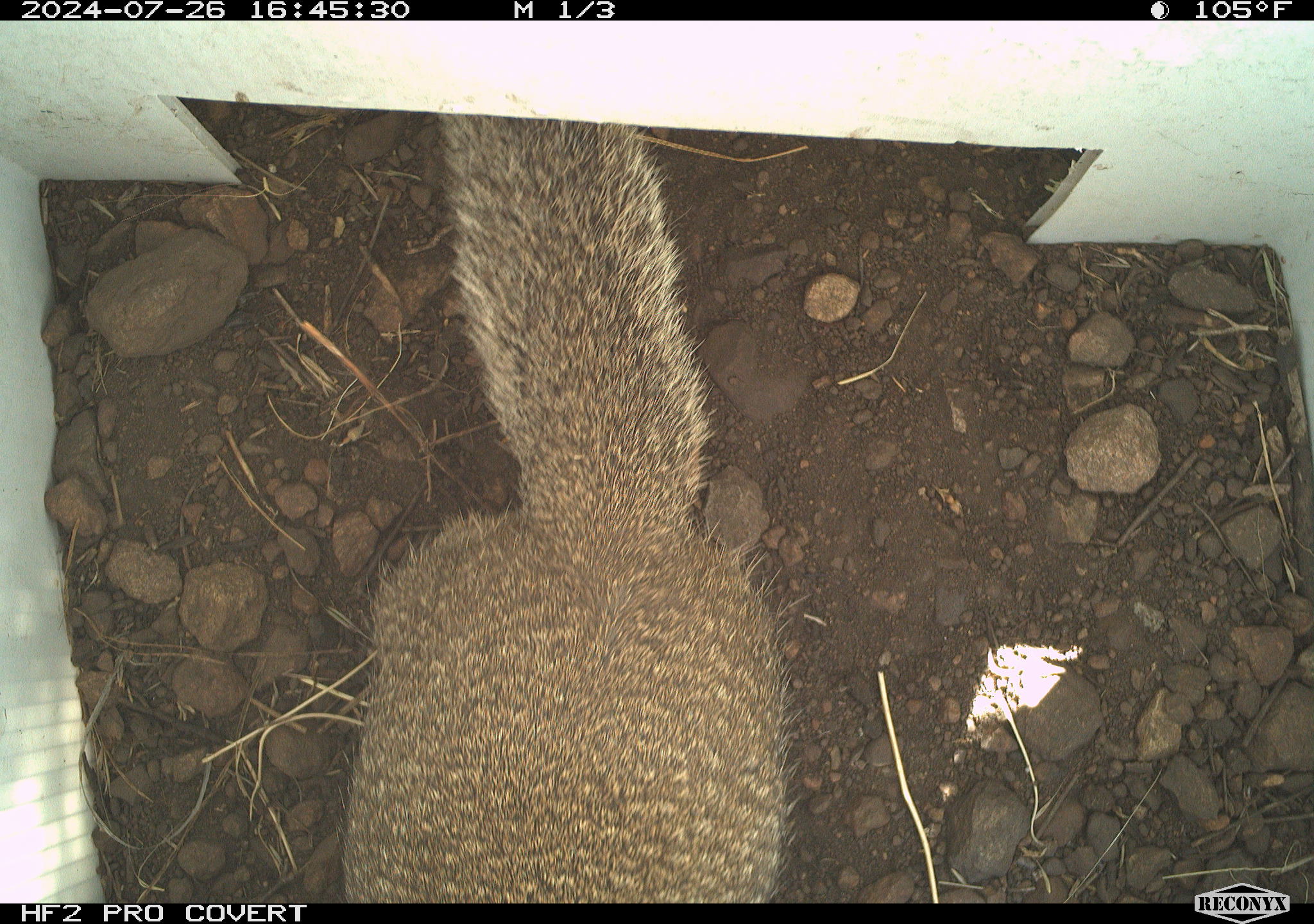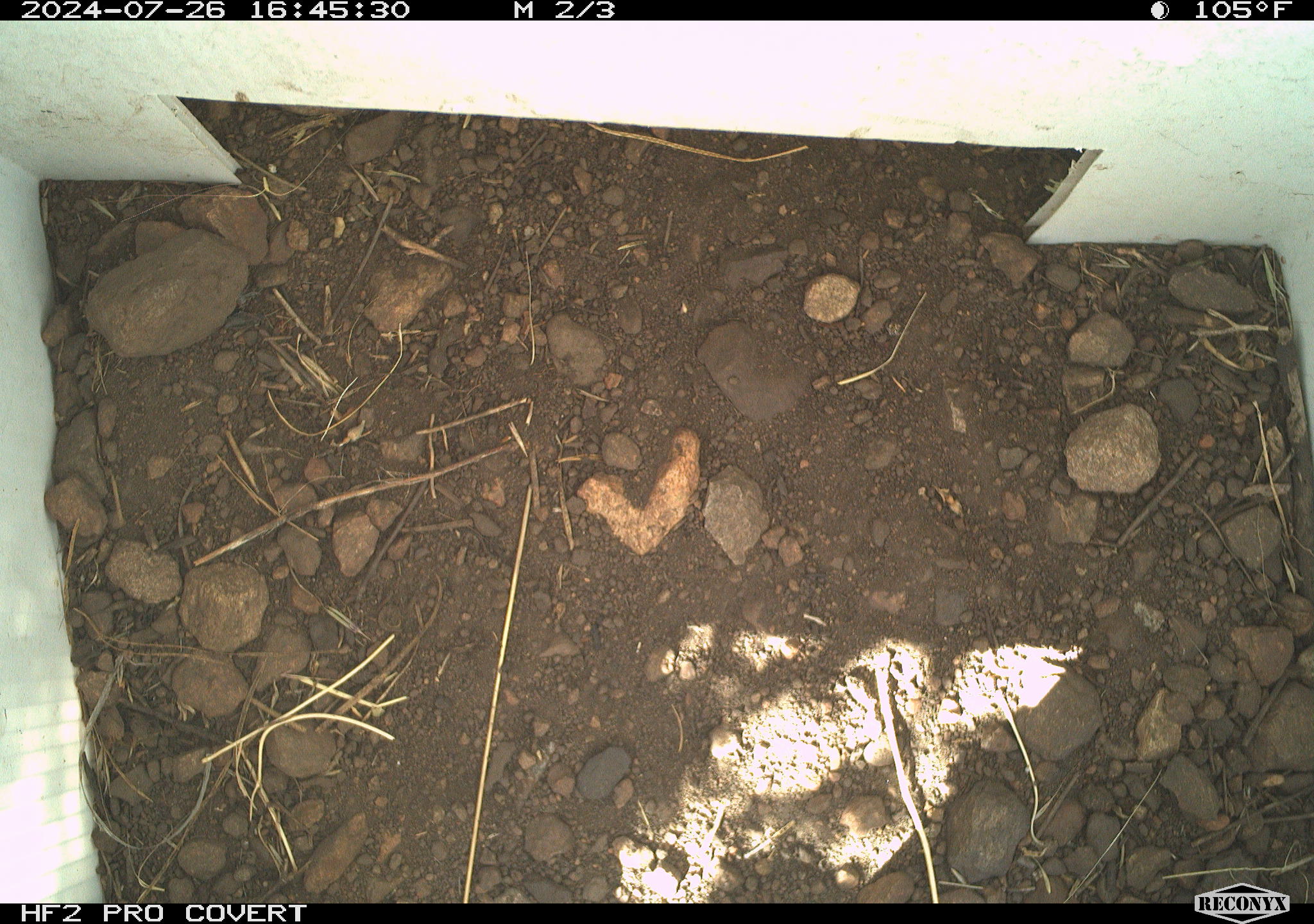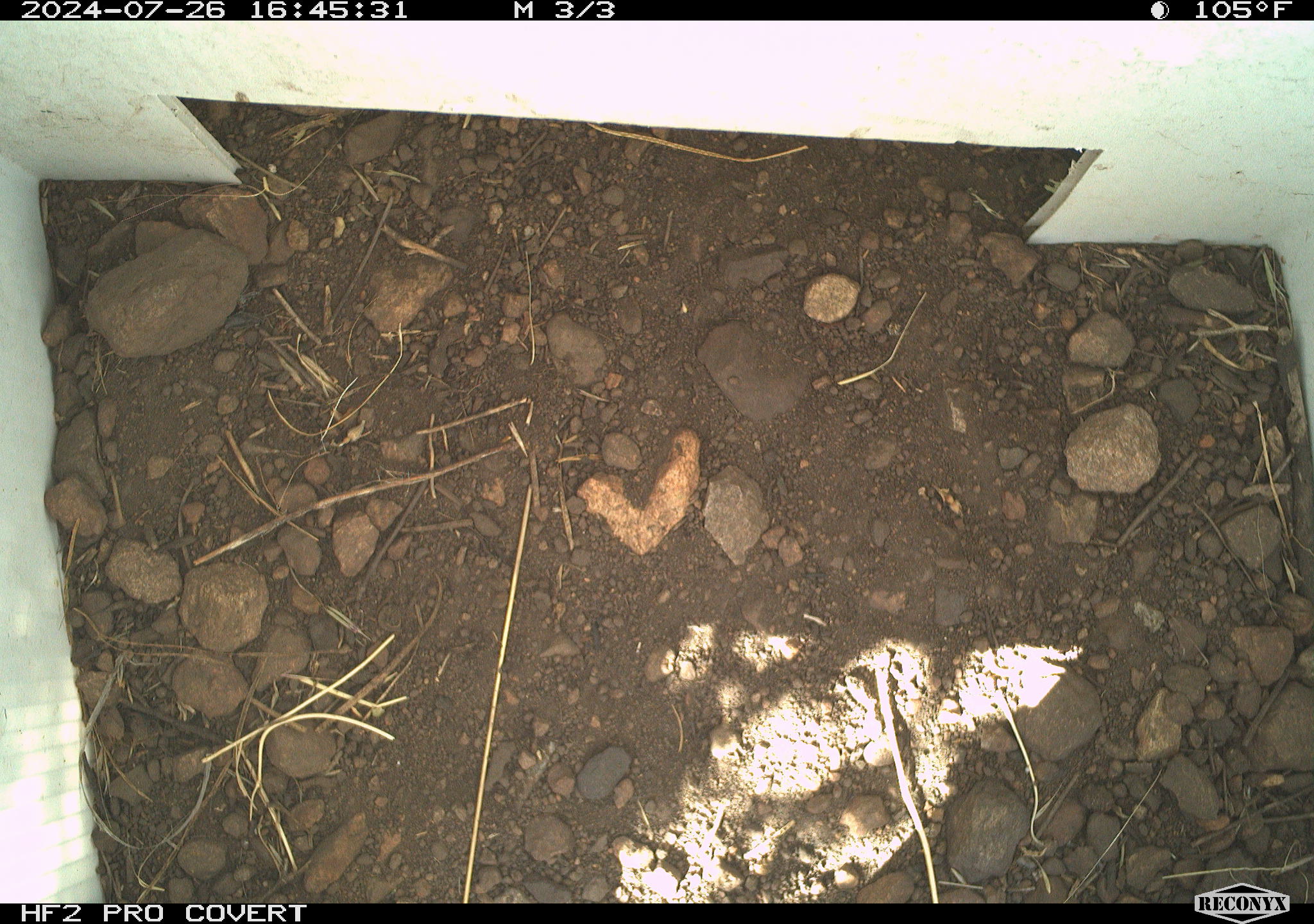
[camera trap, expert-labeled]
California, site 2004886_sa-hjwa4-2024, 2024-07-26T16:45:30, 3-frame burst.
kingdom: Animalia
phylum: Chordata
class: Mammalia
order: Rodentia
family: Sciuridae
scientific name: Sciuridae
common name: squirrels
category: sciuridae family